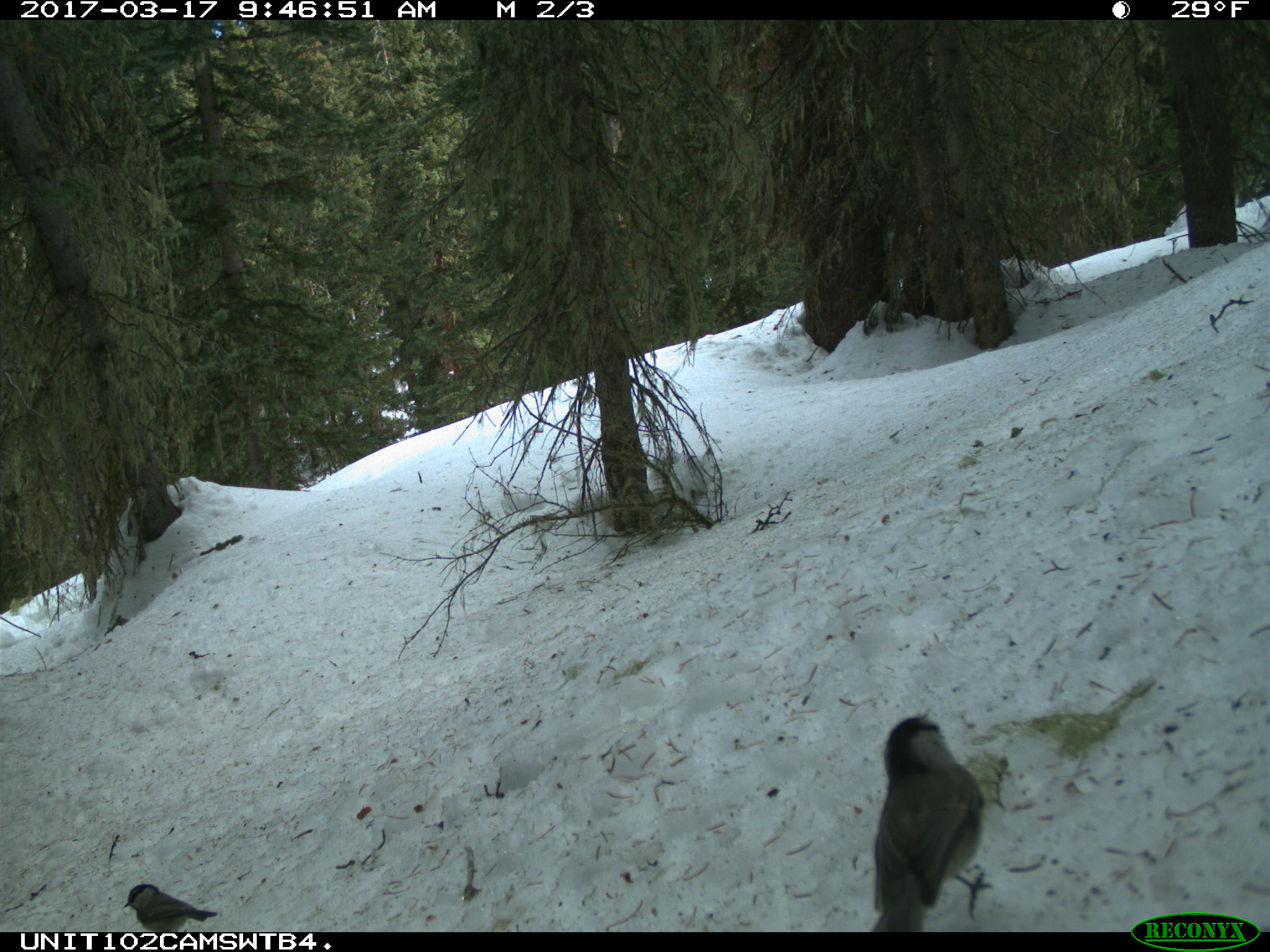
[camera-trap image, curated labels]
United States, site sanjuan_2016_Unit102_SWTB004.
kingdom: Animalia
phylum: Chordata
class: Aves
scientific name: Aves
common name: birds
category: unidentified bird